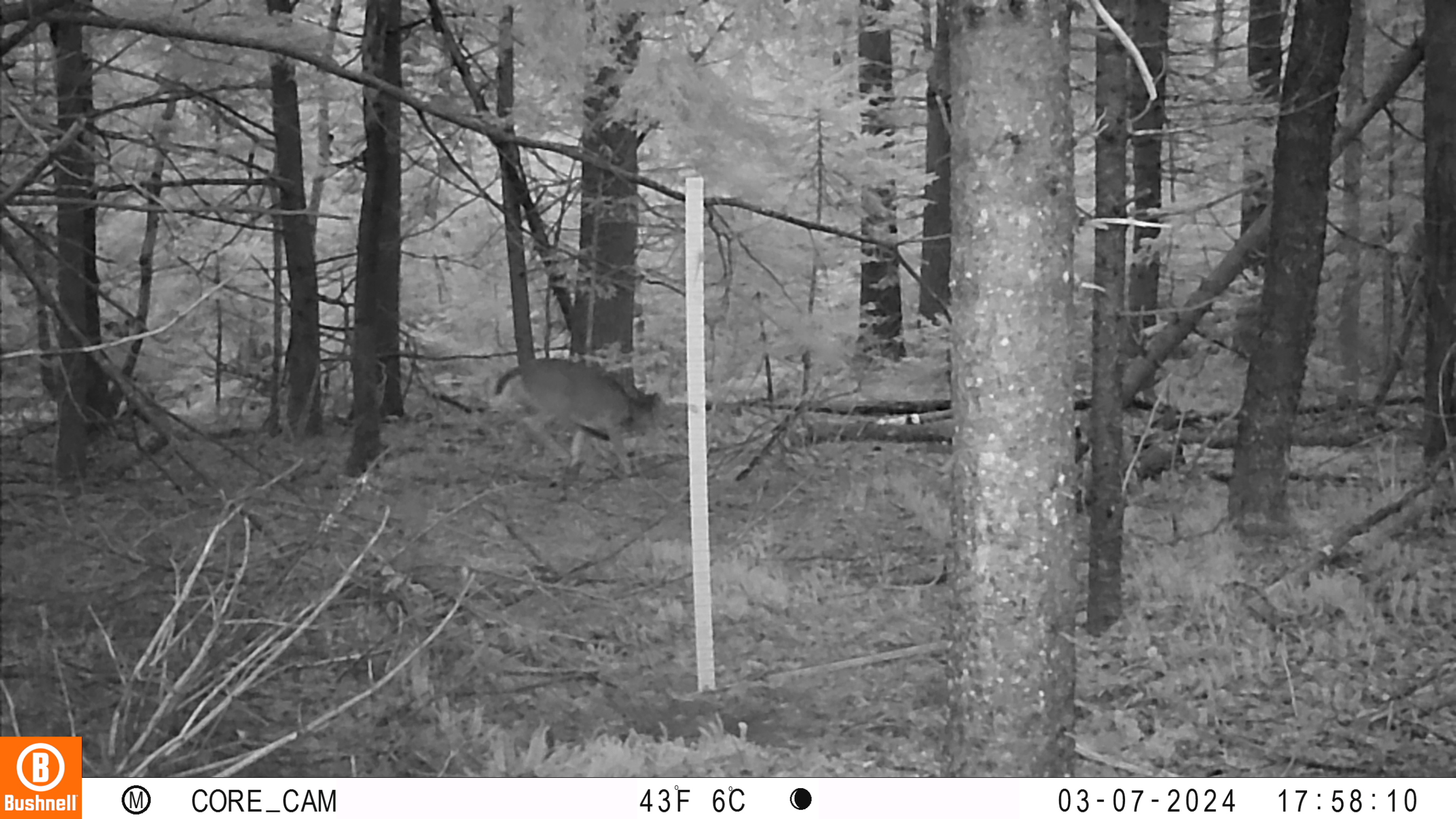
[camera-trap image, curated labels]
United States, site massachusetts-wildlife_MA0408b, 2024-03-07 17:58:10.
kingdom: Animalia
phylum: Chordata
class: Mammalia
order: Artiodactyla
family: Cervidae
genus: Odocoileus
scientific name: Odocoileus virginianus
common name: white-tailed deer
White-tailed deer (Odocoileus virginianus).